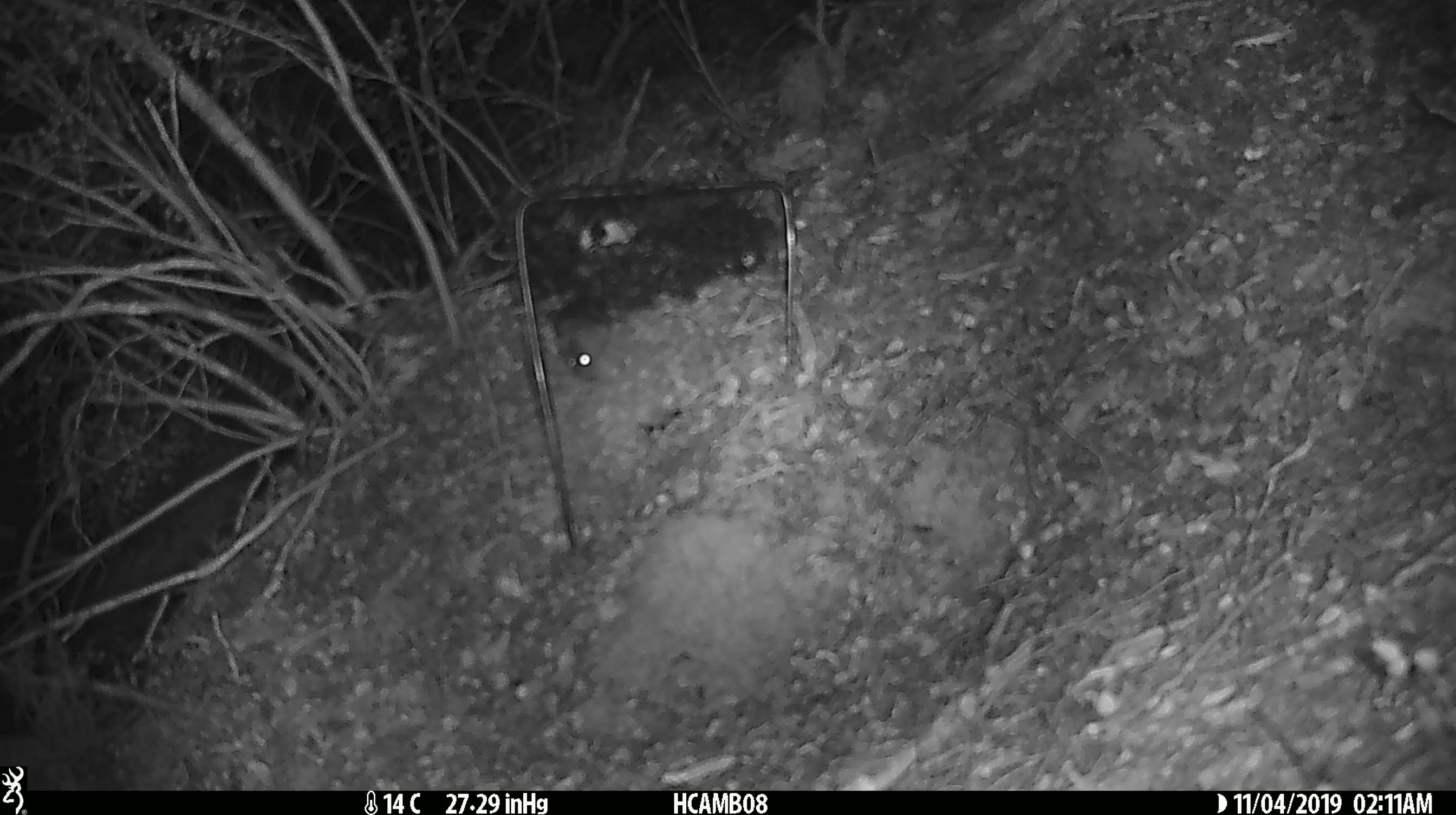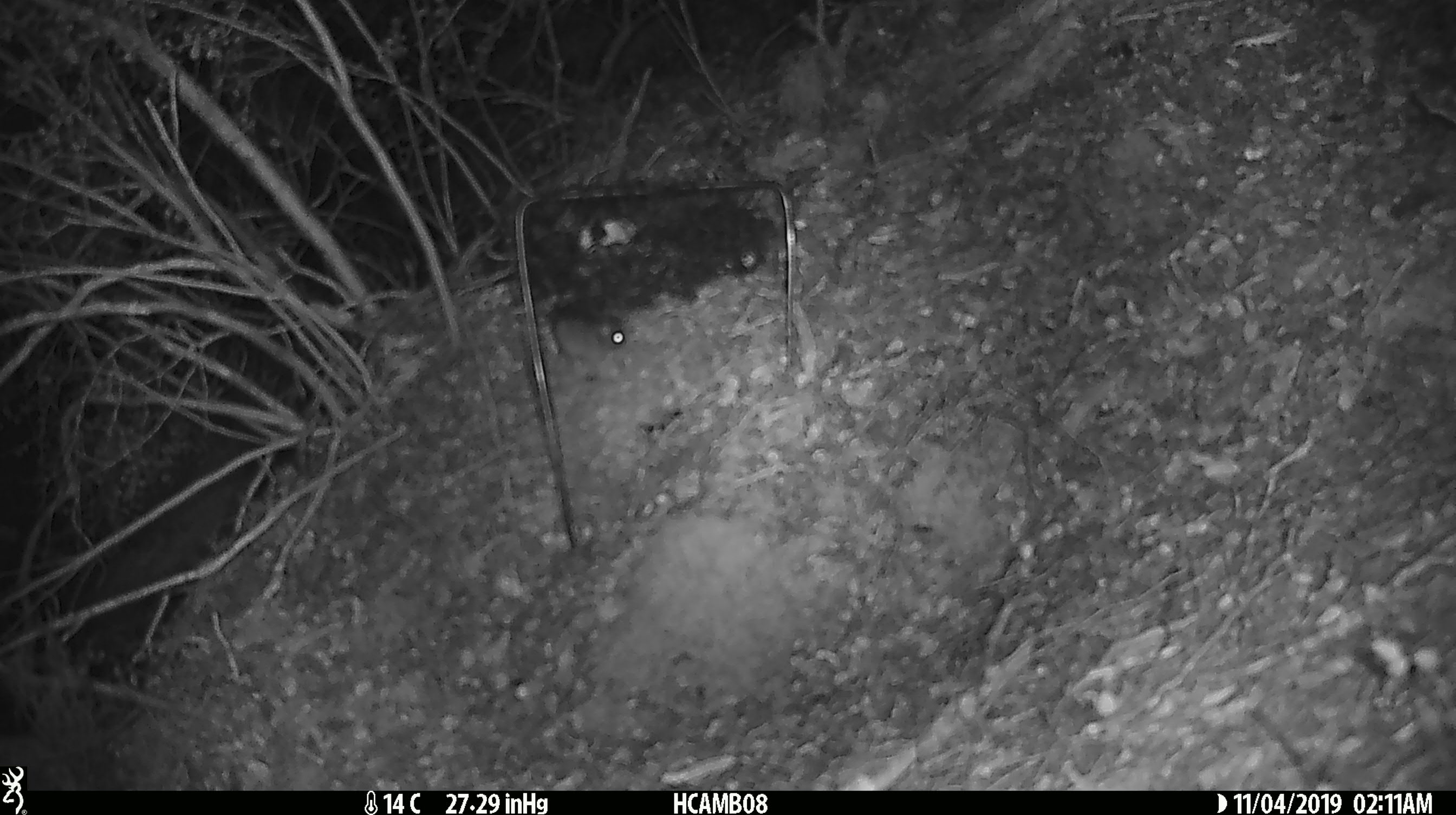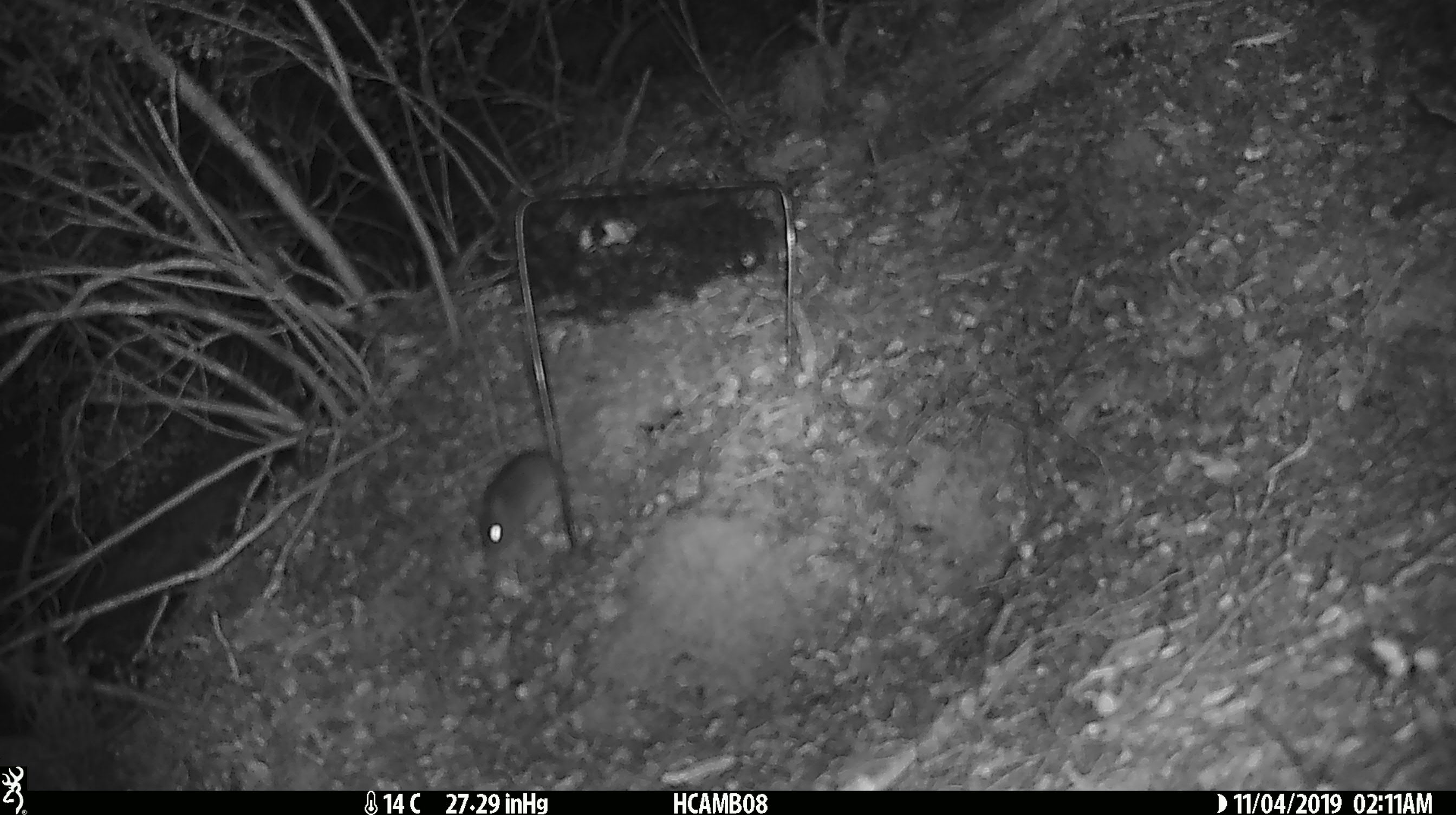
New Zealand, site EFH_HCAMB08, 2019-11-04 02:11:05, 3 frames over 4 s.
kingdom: Animalia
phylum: Chordata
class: Mammalia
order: Rodentia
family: Muridae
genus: Mus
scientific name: Mus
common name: mouse